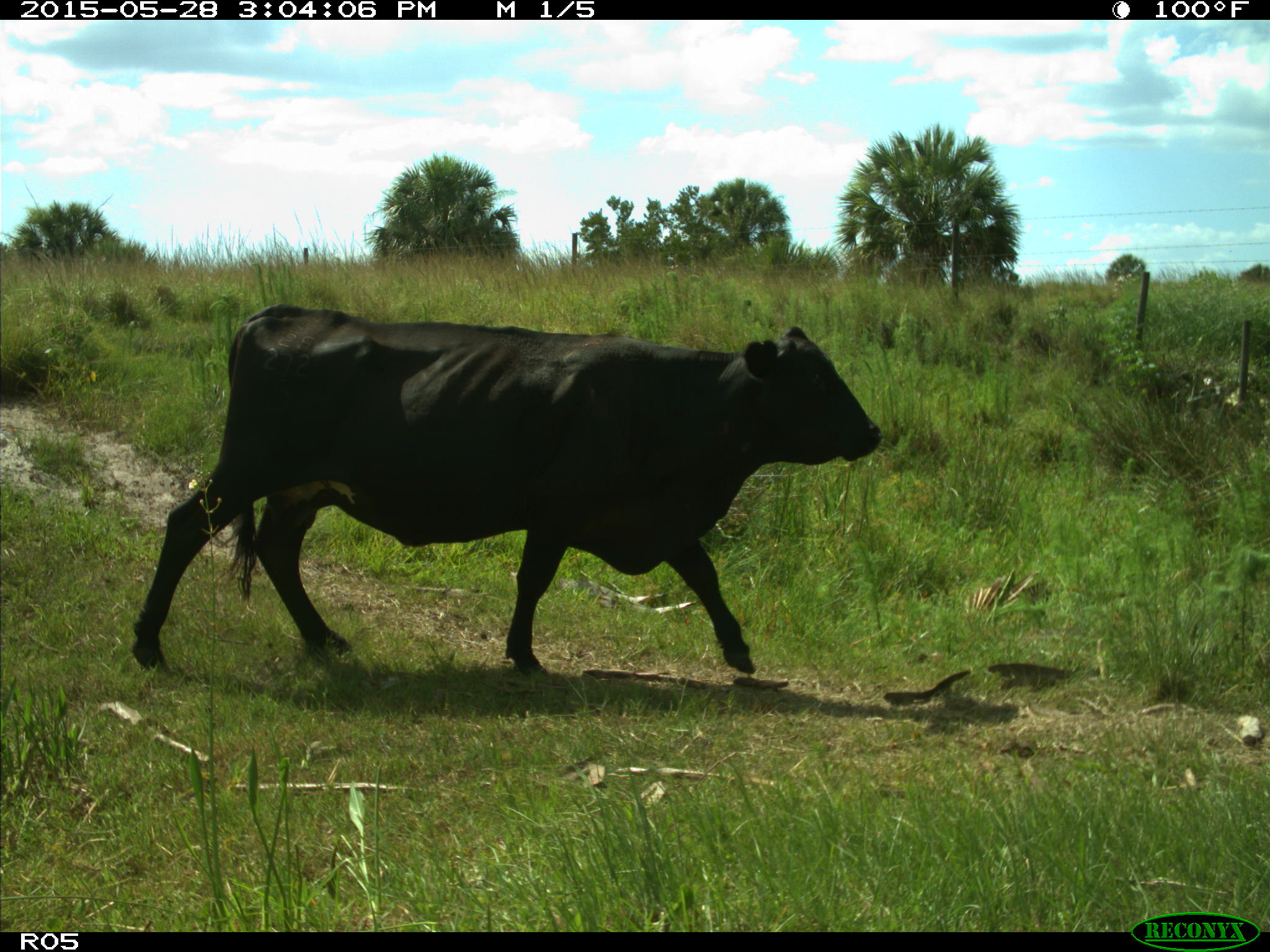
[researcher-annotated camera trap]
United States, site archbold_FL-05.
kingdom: Animalia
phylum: Chordata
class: Mammalia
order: Artiodactyla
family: Bovidae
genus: Bos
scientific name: Bos taurus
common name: domestic cow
Bos taurus (domestic cow).